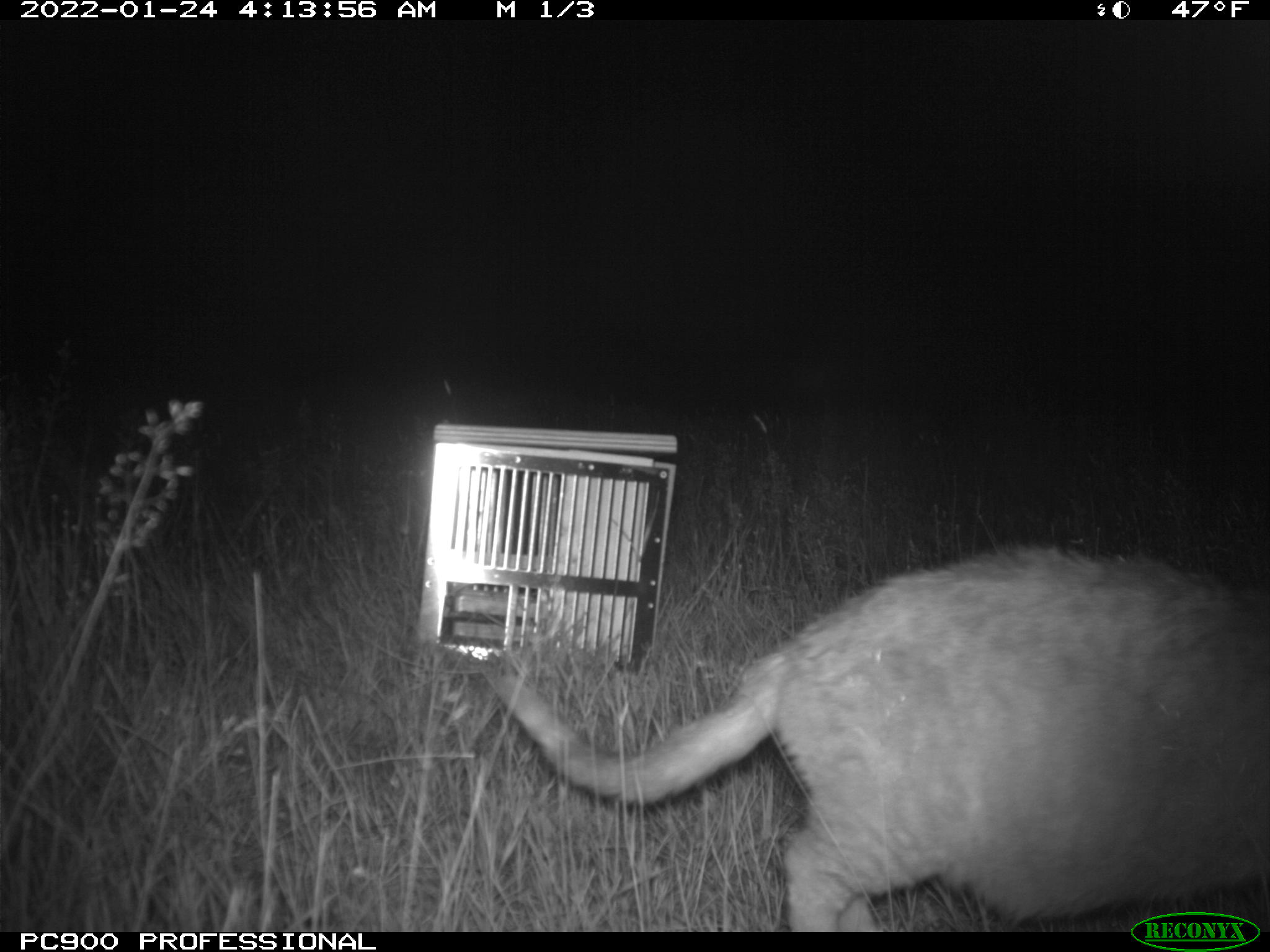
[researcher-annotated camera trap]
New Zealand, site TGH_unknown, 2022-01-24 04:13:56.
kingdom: Animalia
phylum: Chordata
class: Mammalia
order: Carnivora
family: Felidae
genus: Felis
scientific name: Felis catus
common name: domestic cat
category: cat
Cat (domestic cat) (Felis catus).